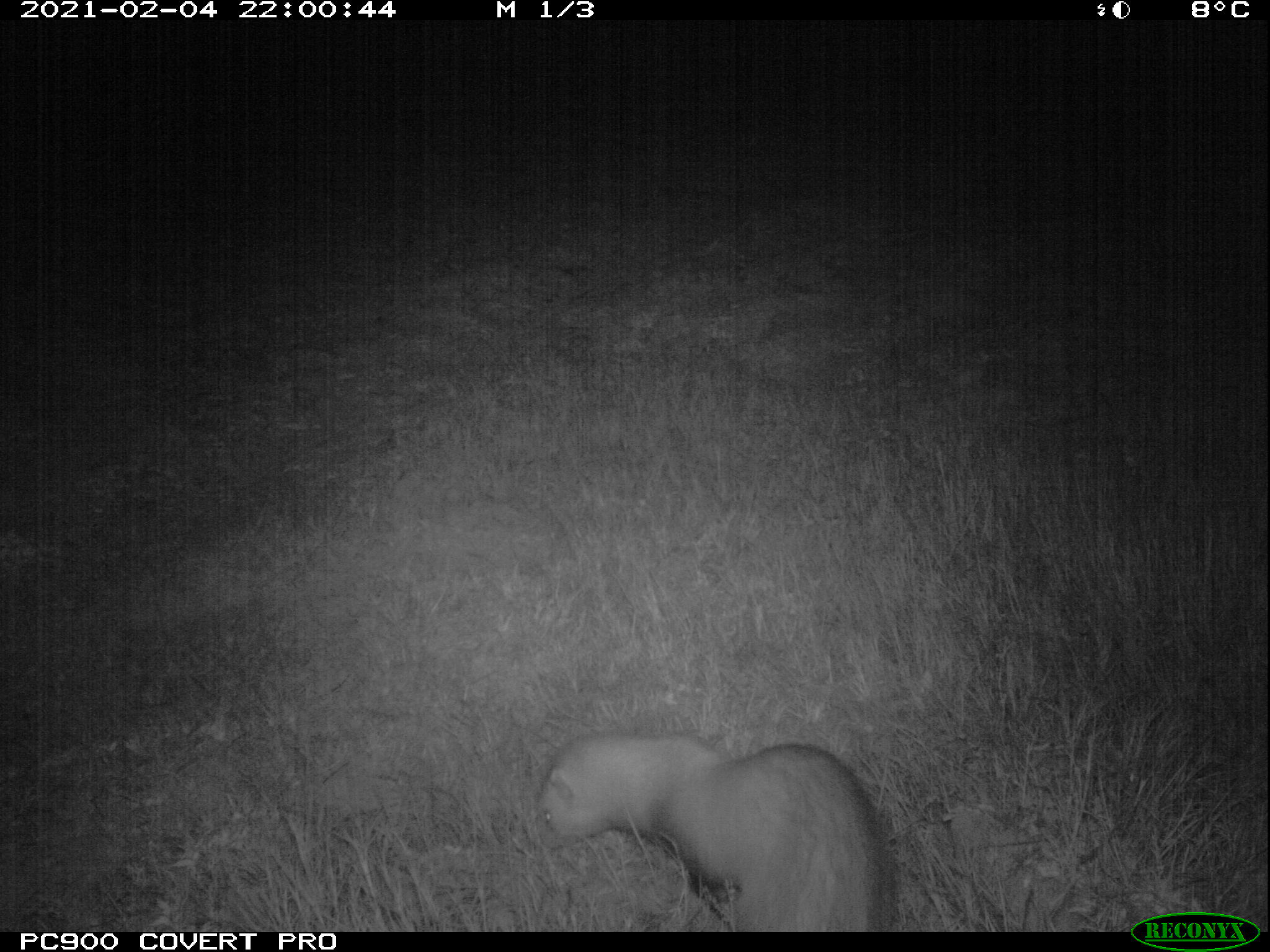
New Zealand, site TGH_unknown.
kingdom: Animalia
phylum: Chordata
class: Mammalia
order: Carnivora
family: Mustelidae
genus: Mustela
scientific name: Mustela furo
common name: ferret